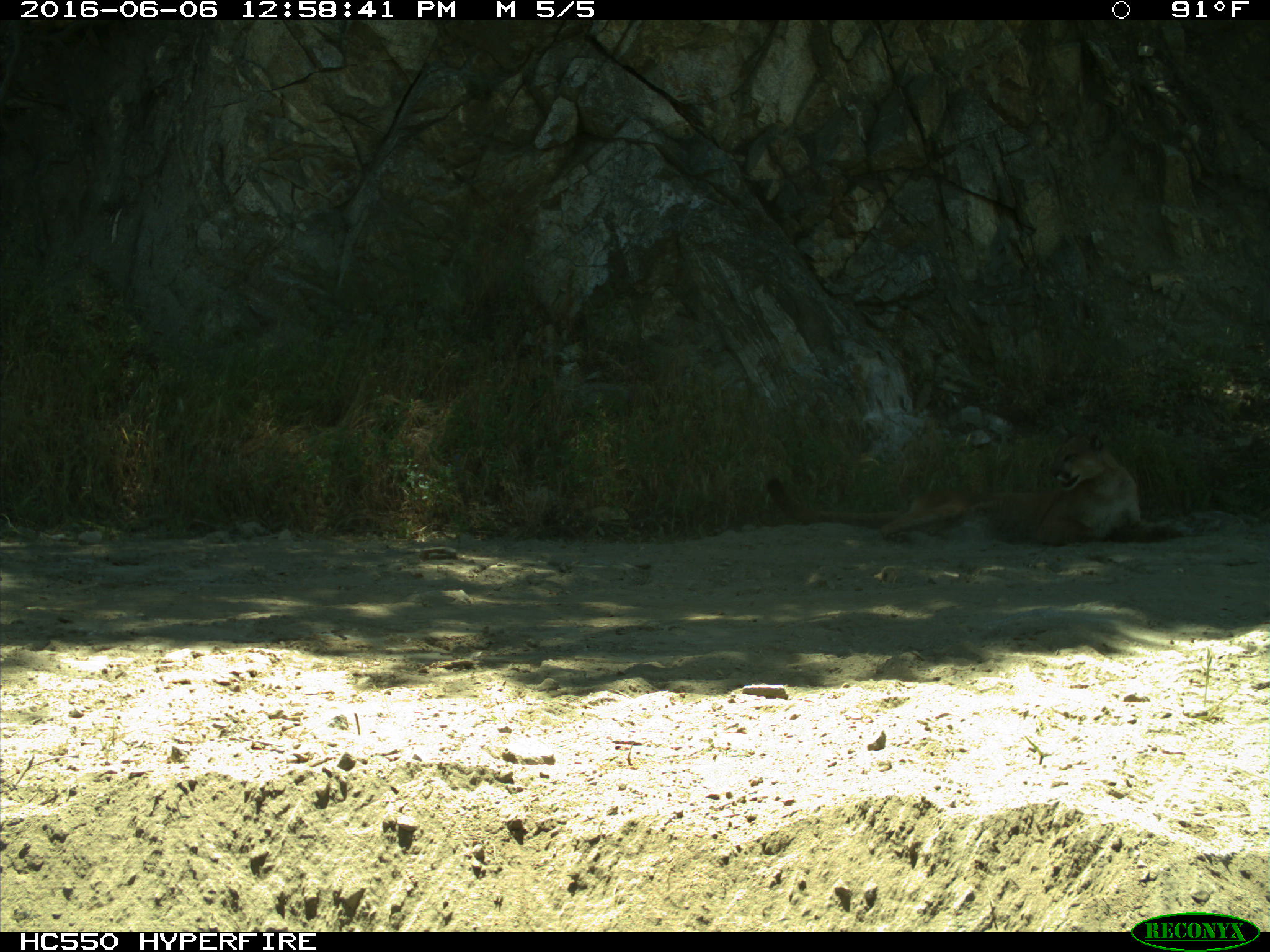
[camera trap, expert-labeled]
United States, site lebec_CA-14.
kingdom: Animalia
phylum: Chordata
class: Mammalia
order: Carnivora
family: Felidae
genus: Puma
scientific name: Puma concolor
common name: mountain lion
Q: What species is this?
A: Puma concolor (mountain lion).